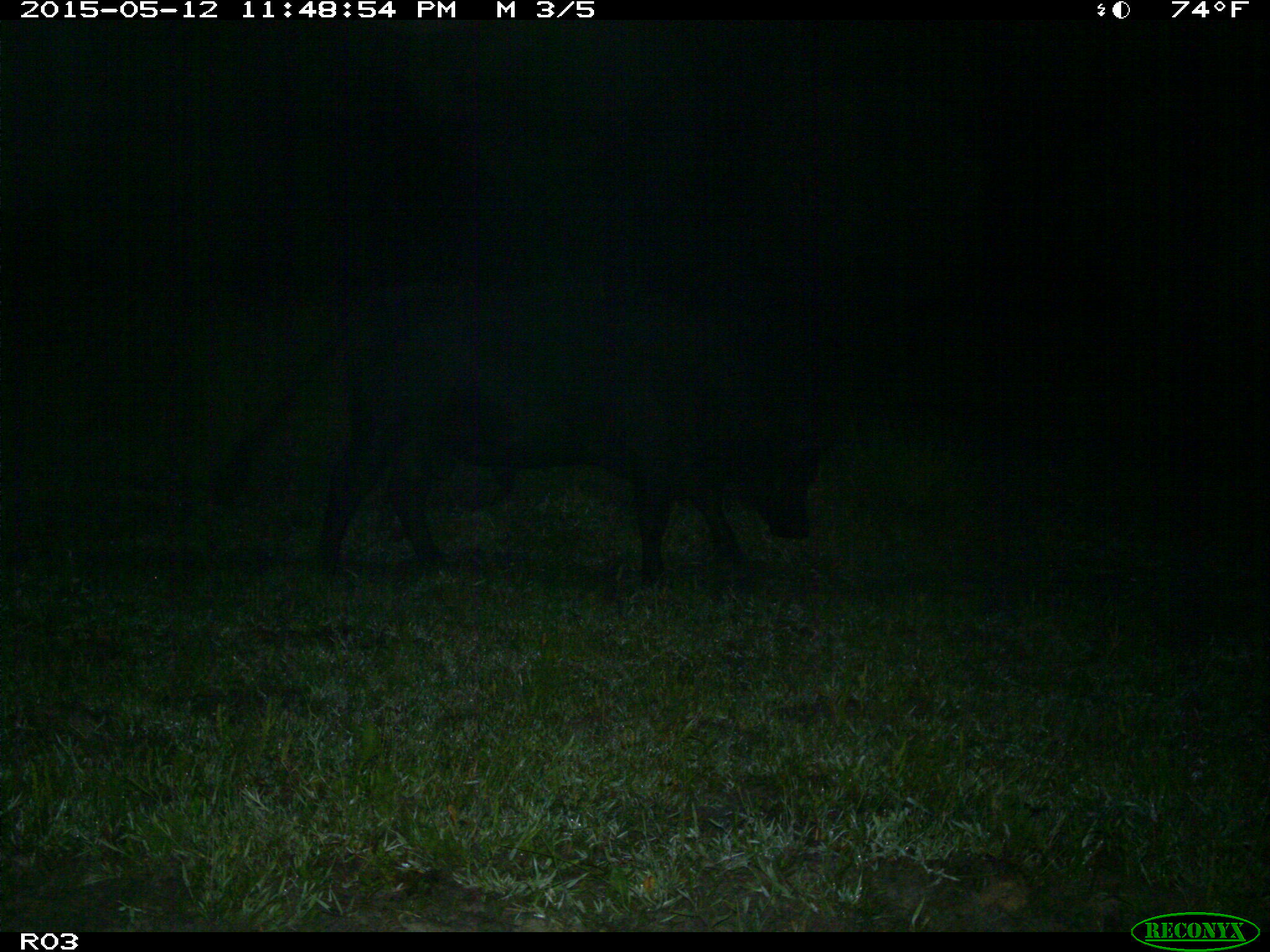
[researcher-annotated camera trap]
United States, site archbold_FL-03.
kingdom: Animalia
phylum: Chordata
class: Mammalia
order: Artiodactyla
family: Bovidae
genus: Bos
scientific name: Bos taurus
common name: domestic cow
Bos taurus (domestic cow).